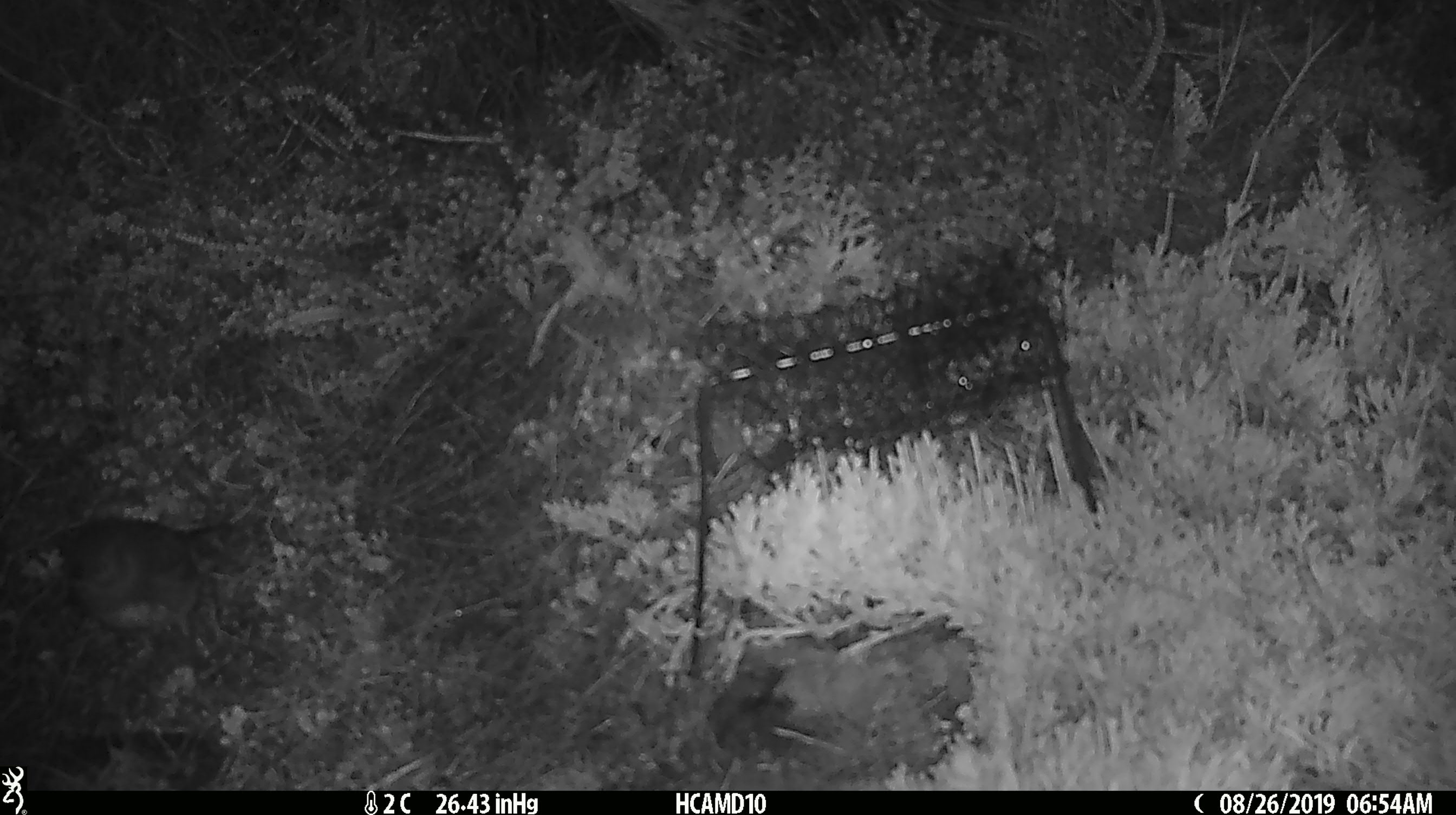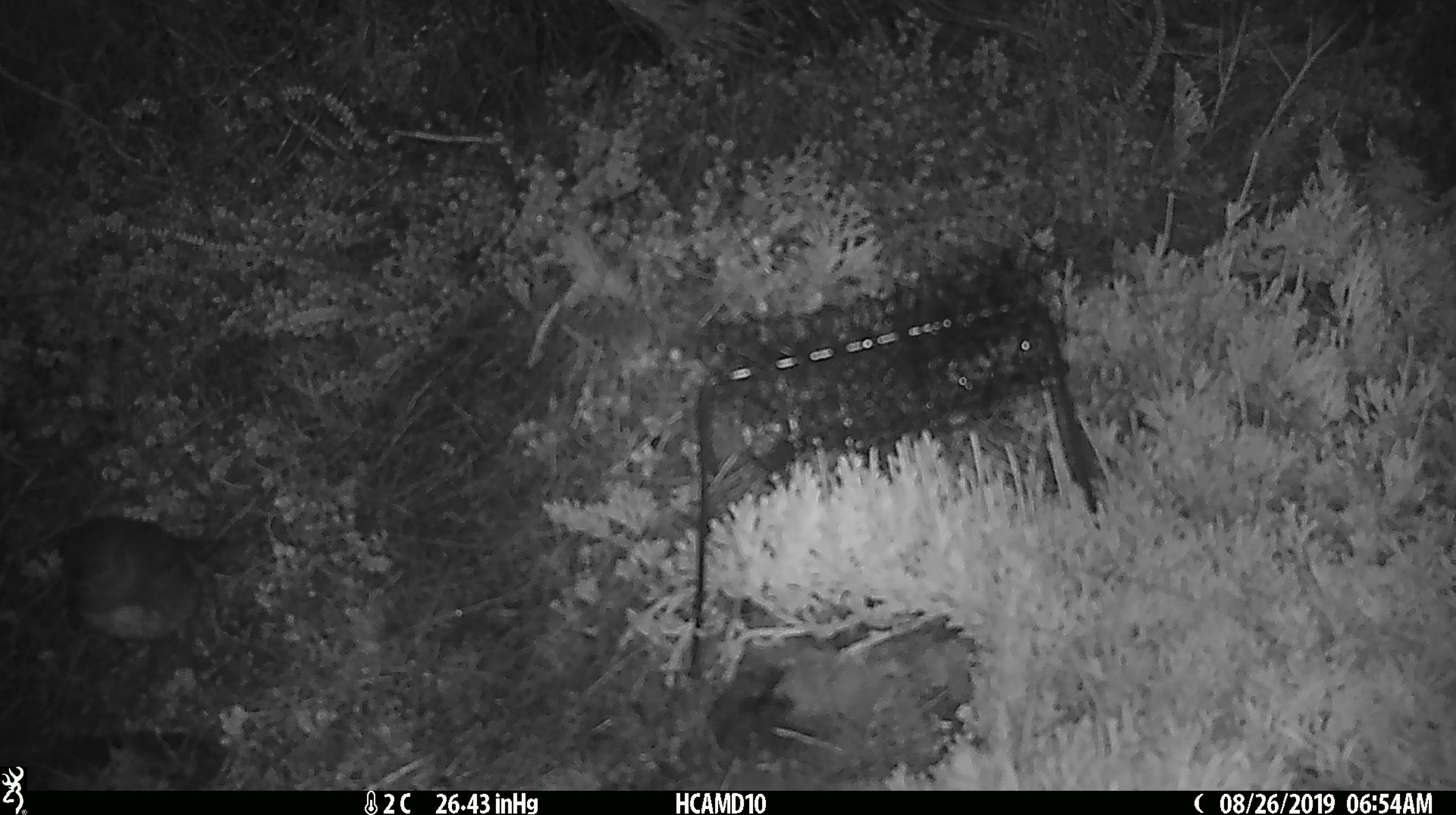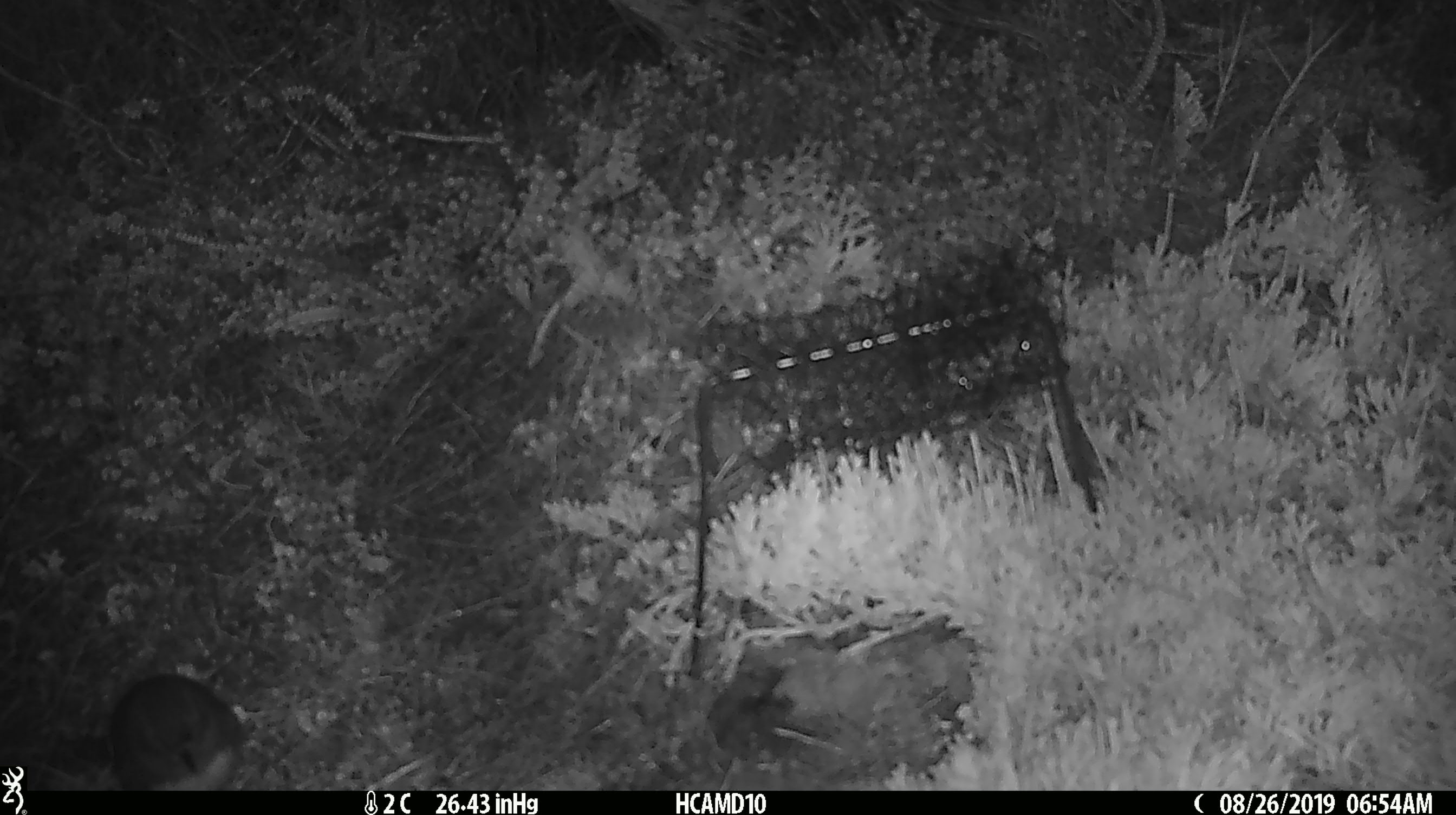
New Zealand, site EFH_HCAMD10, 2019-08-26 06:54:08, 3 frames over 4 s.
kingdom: Animalia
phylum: Chordata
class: Aves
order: Passeriformes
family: Petroicidae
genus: Petroica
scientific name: Petroica australis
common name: new zealand robin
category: robin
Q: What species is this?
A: Robin (new zealand robin) (Petroica australis).